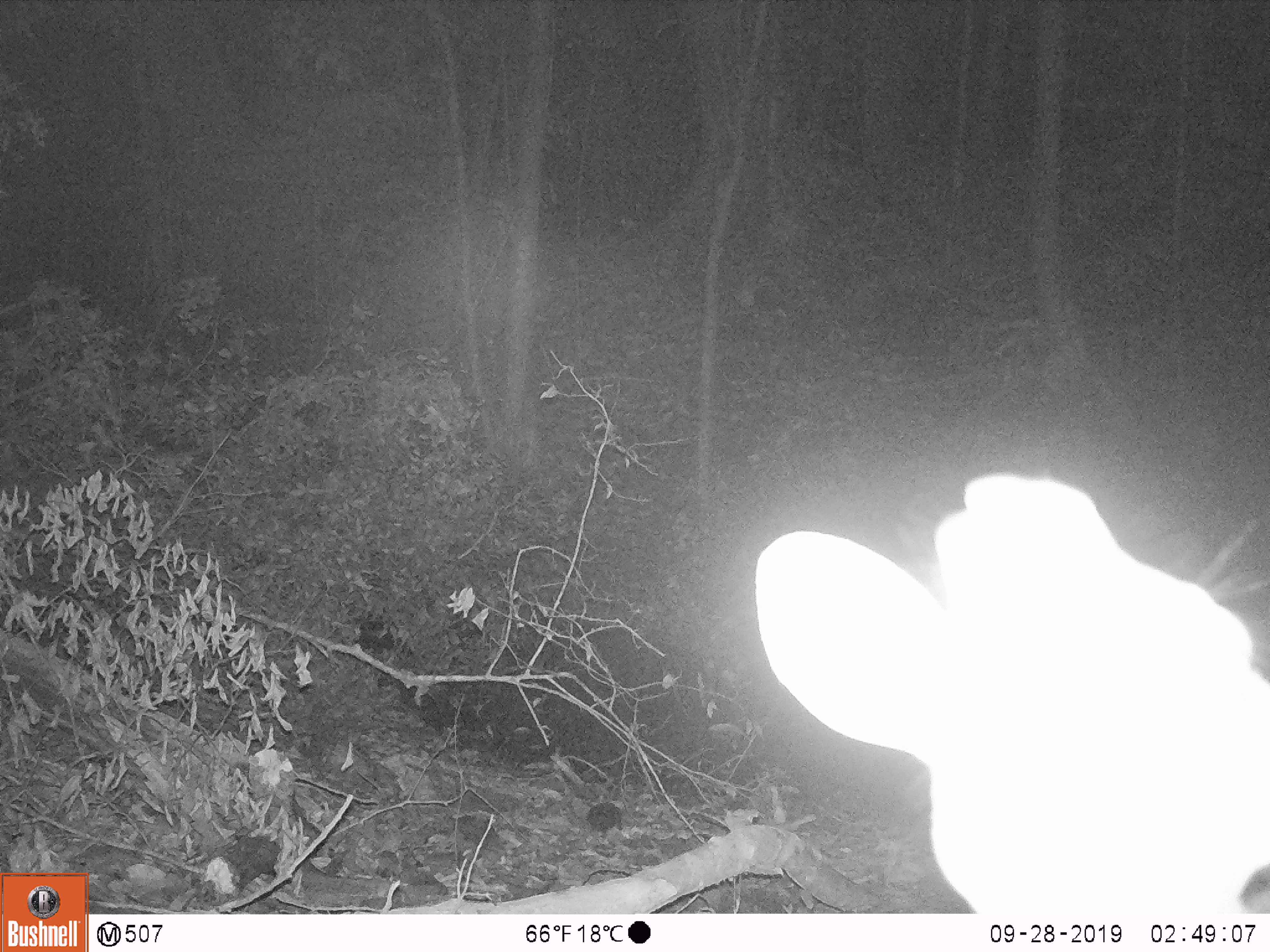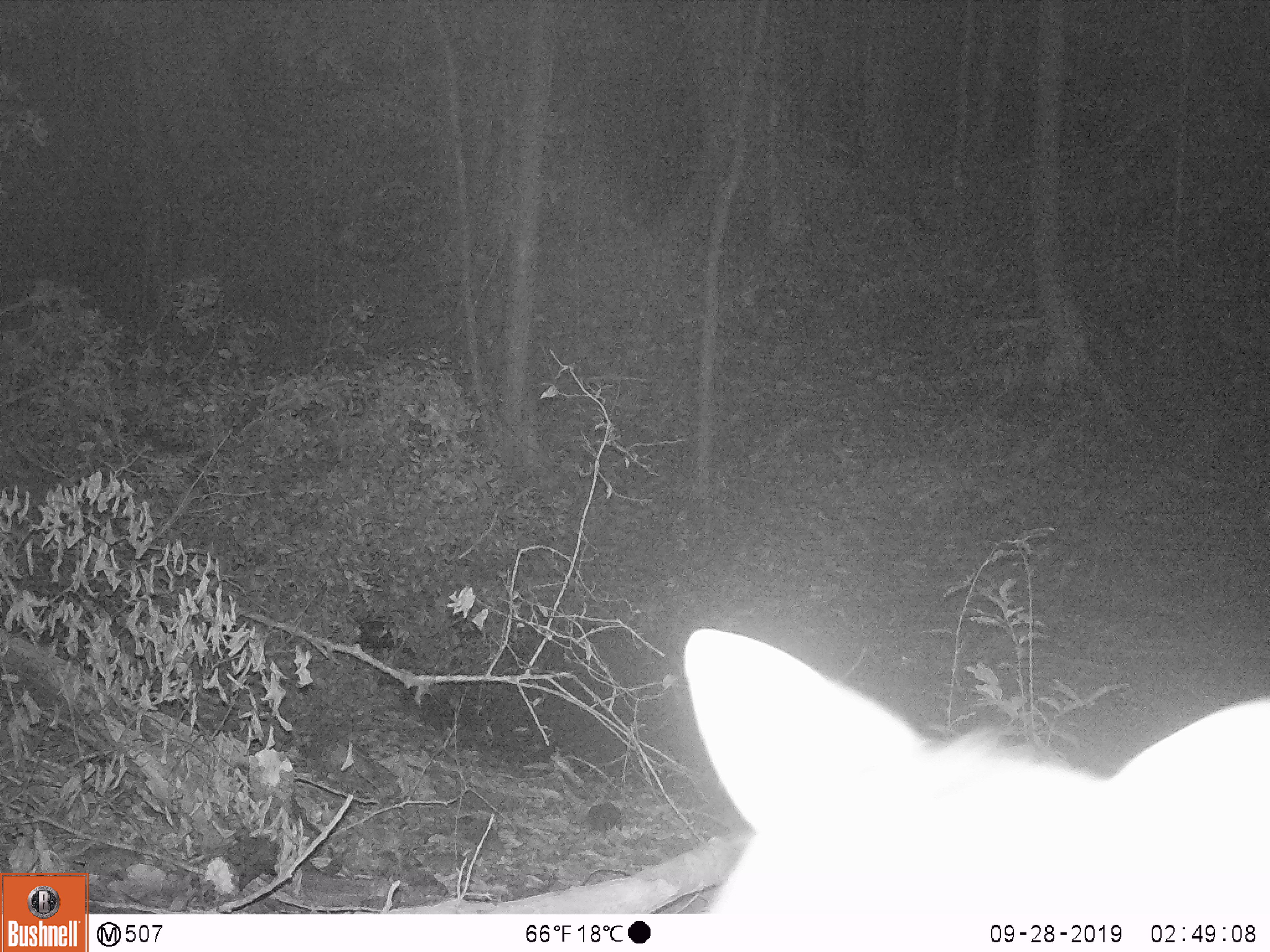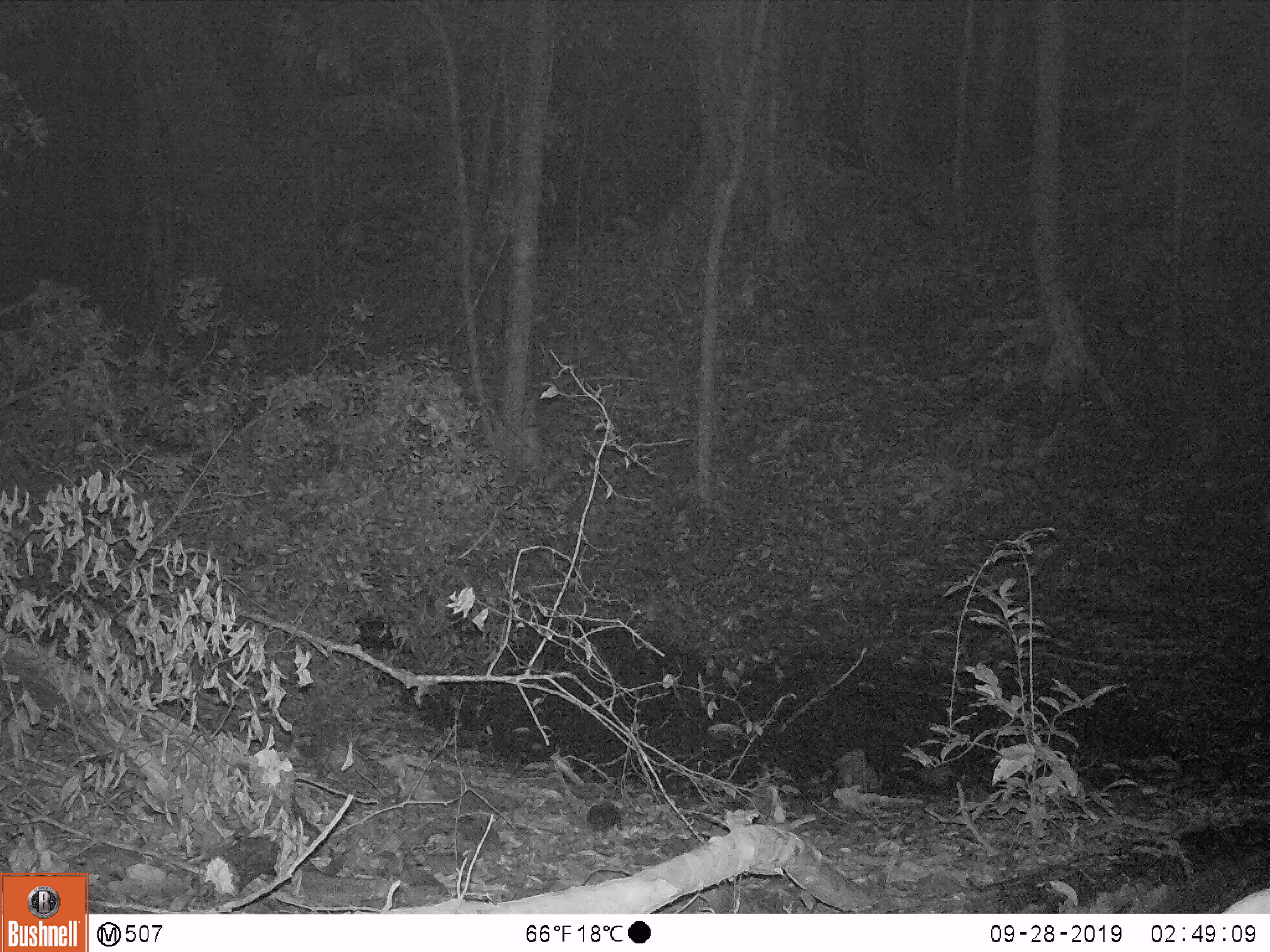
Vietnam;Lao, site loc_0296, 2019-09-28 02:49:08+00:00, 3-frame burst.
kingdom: Animalia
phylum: Chordata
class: Mammalia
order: Artiodactyla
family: Cervidae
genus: Muntiacus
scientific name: Muntiacus vuquangensis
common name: large-antlered muntjac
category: large antlered muntjac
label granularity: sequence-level